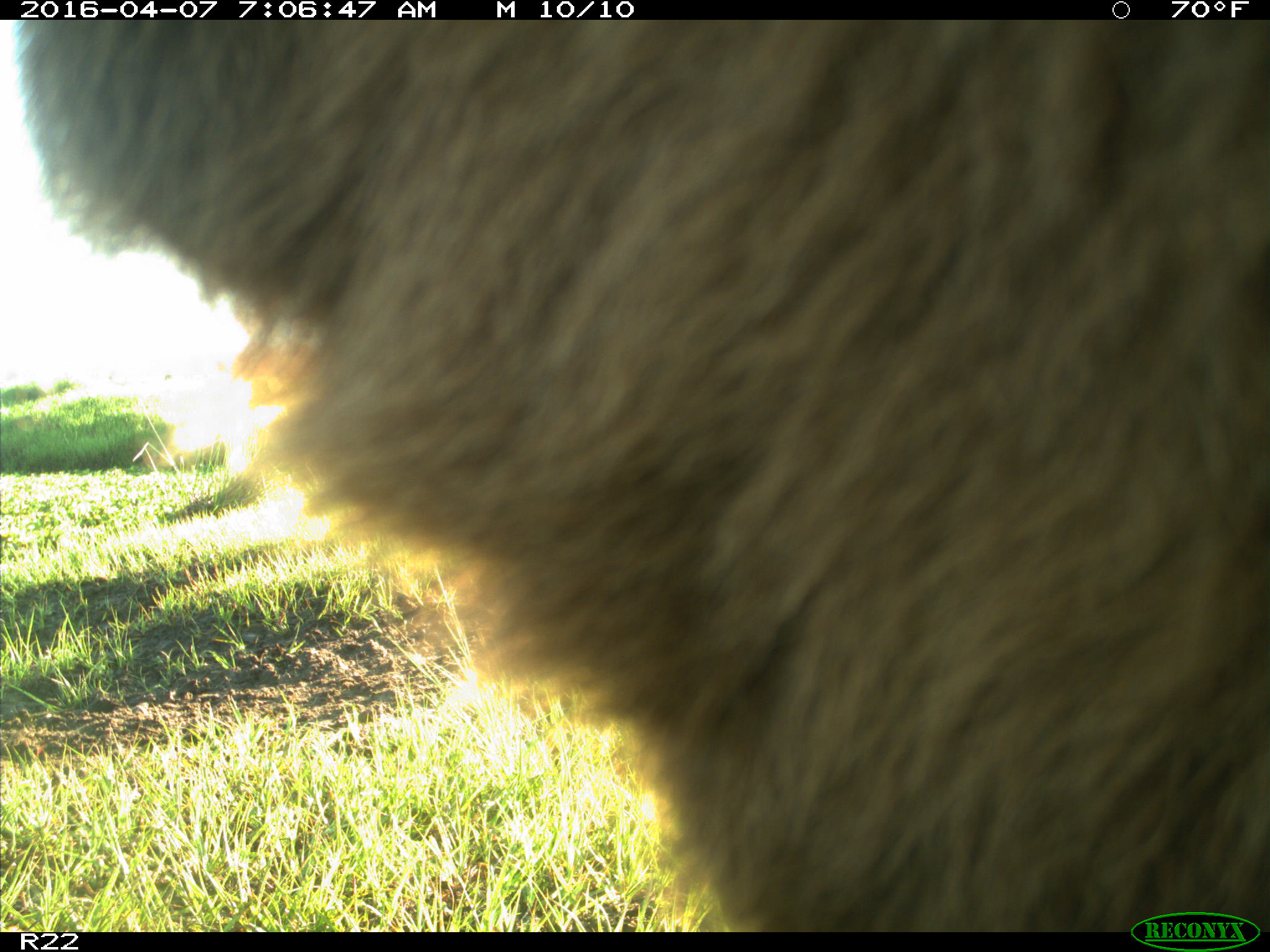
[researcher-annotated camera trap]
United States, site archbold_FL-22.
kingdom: Animalia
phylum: Chordata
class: Mammalia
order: Artiodactyla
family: Bovidae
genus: Bos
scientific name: Bos taurus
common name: domestic cow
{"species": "Bos taurus (domestic cow)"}